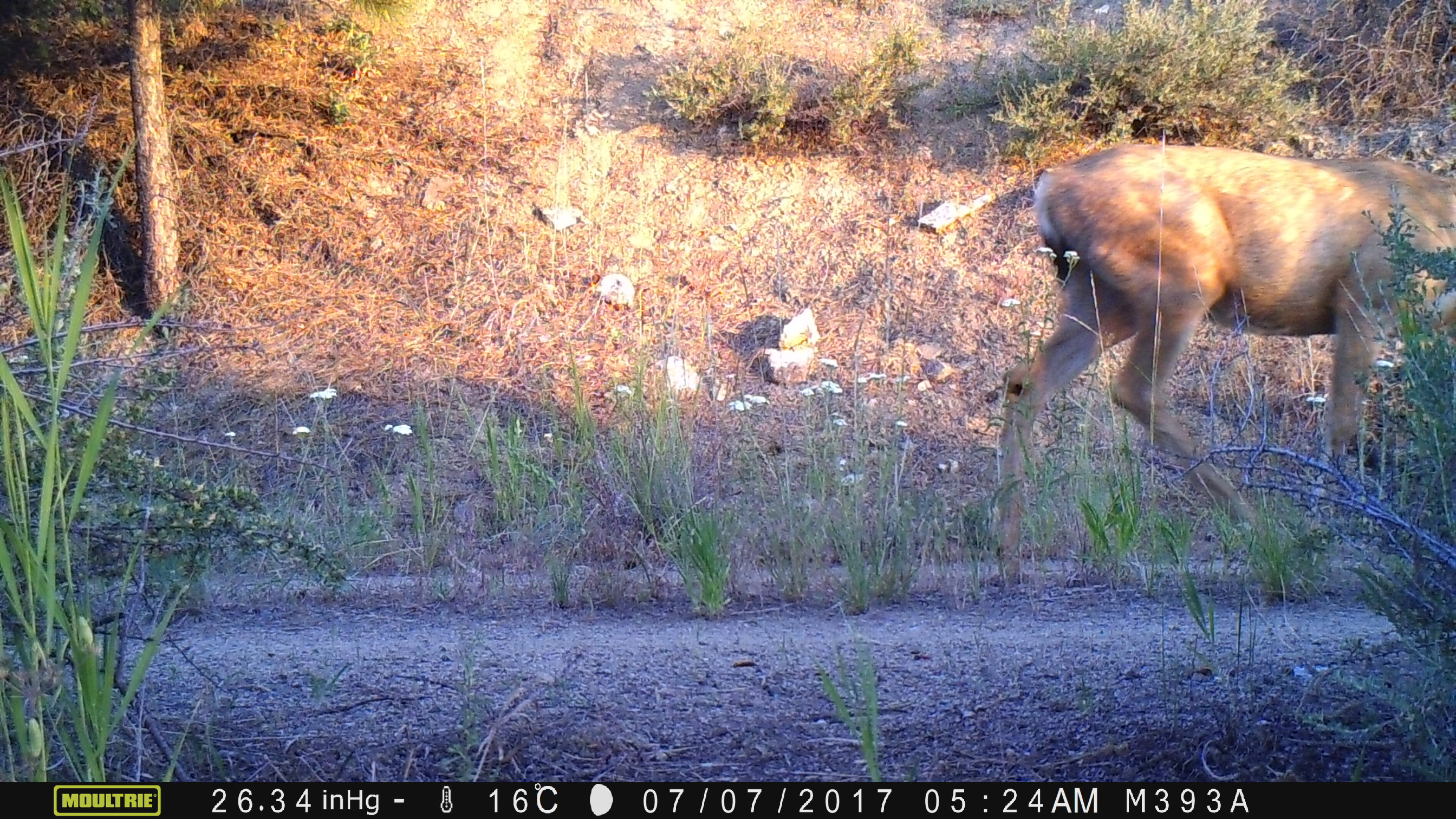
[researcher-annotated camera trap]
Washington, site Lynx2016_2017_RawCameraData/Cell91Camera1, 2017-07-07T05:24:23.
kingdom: Animalia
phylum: Chordata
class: Mammalia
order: Artiodactyla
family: Cervidae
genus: Odocoileus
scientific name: Odocoileus hemionus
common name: mule deer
Odocoileus hemionus (mule deer). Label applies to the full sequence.